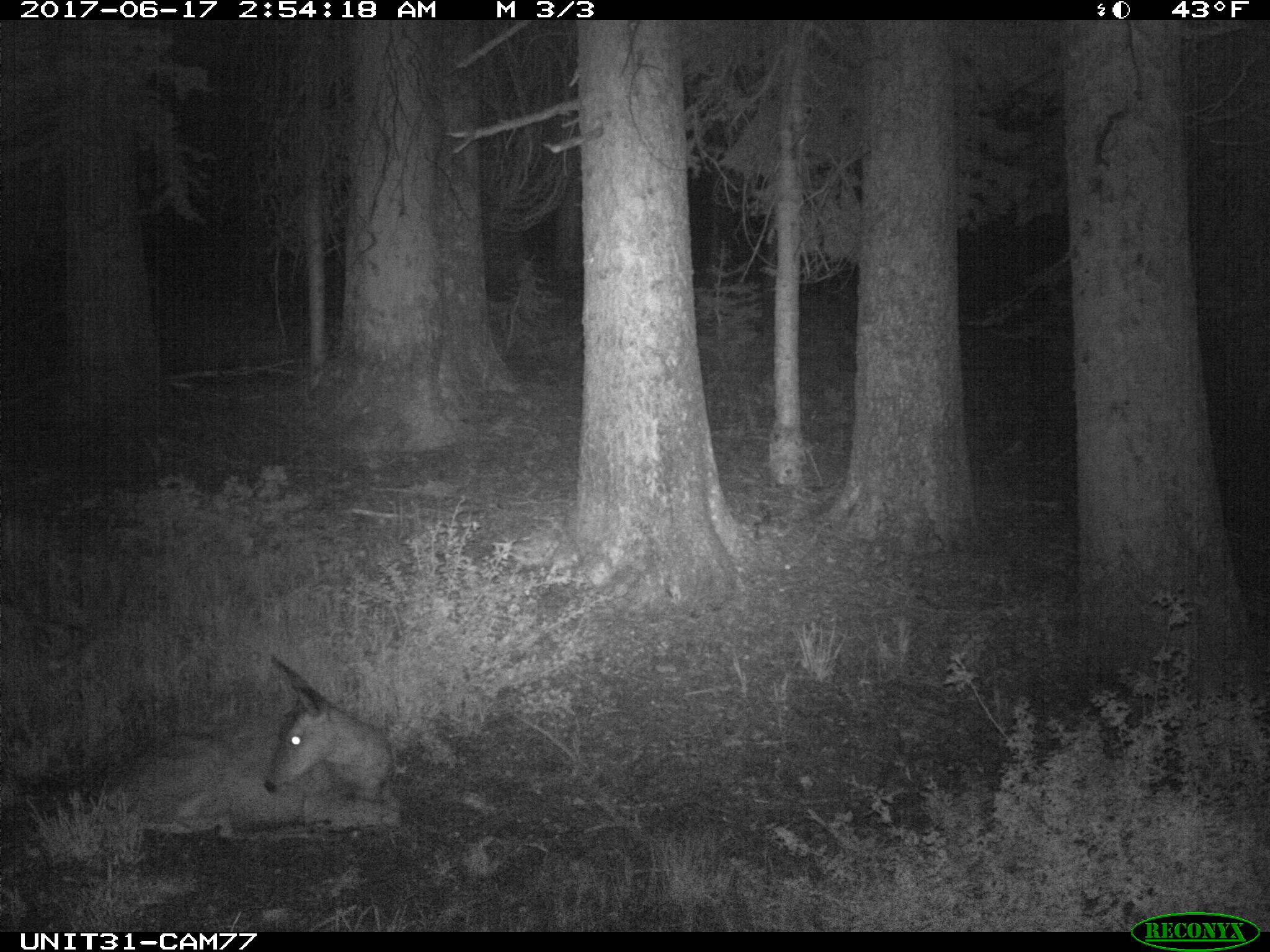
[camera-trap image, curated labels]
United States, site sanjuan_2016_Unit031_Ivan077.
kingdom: Animalia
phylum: Chordata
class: Mammalia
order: Artiodactyla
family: Cervidae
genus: Odocoileus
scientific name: Odocoileus hemionus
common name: mule deer